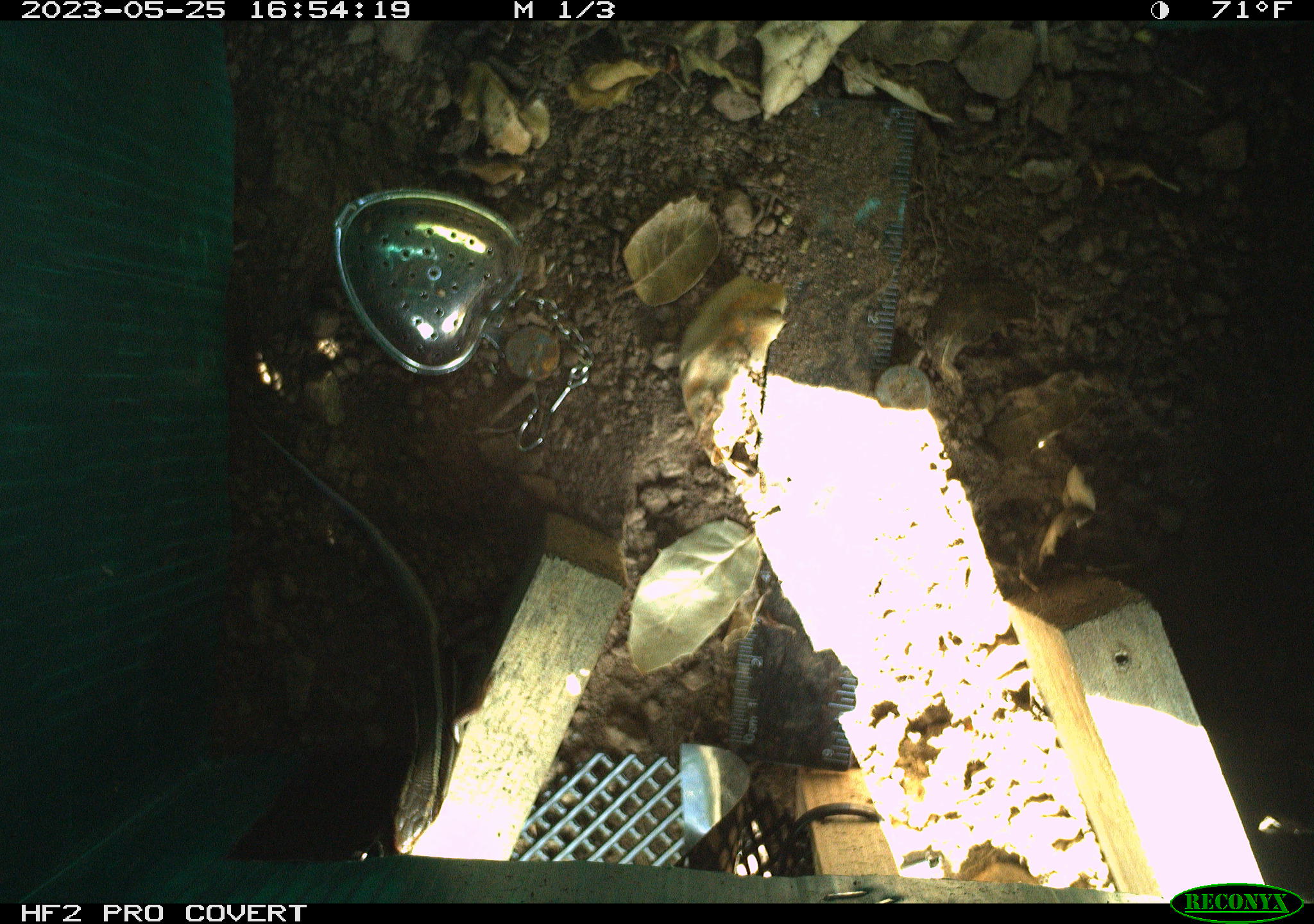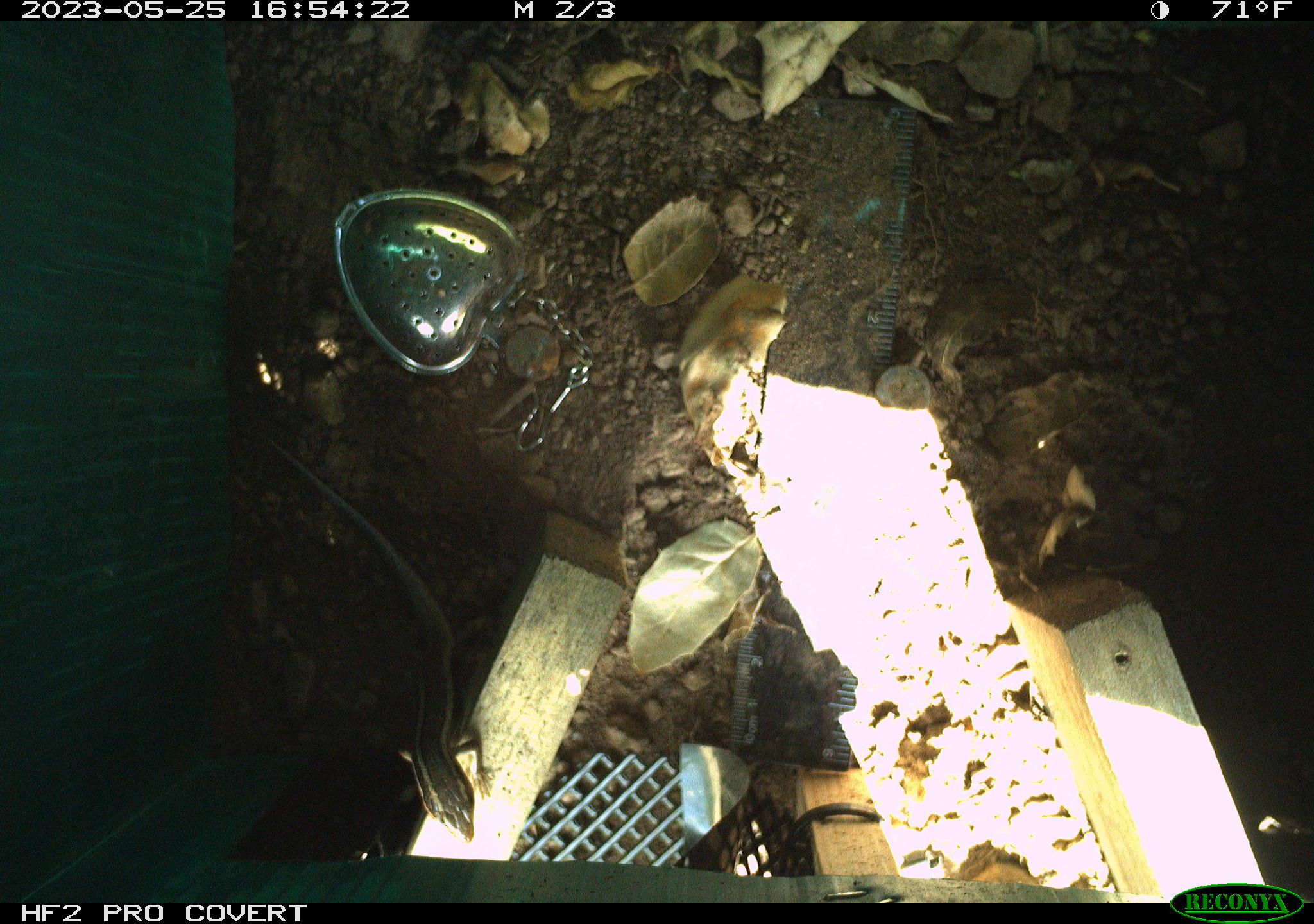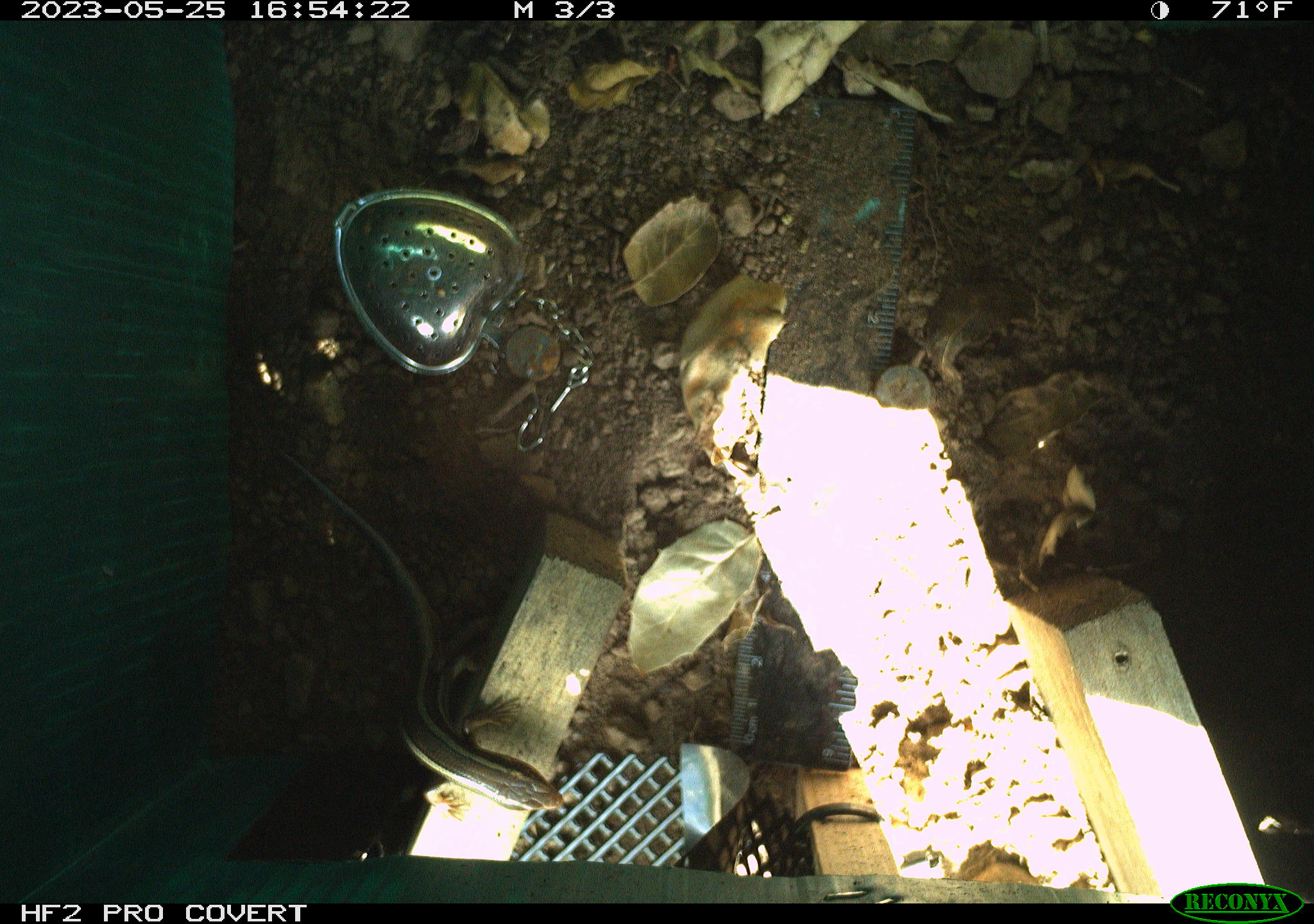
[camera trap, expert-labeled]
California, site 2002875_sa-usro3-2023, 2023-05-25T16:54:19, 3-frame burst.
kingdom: Animalia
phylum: Chordata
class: Reptilia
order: Squamata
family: Scincidae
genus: Plestiodon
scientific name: Plestiodon skiltonianus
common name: western skink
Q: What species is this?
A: Western skink (Plestiodon skiltonianus).